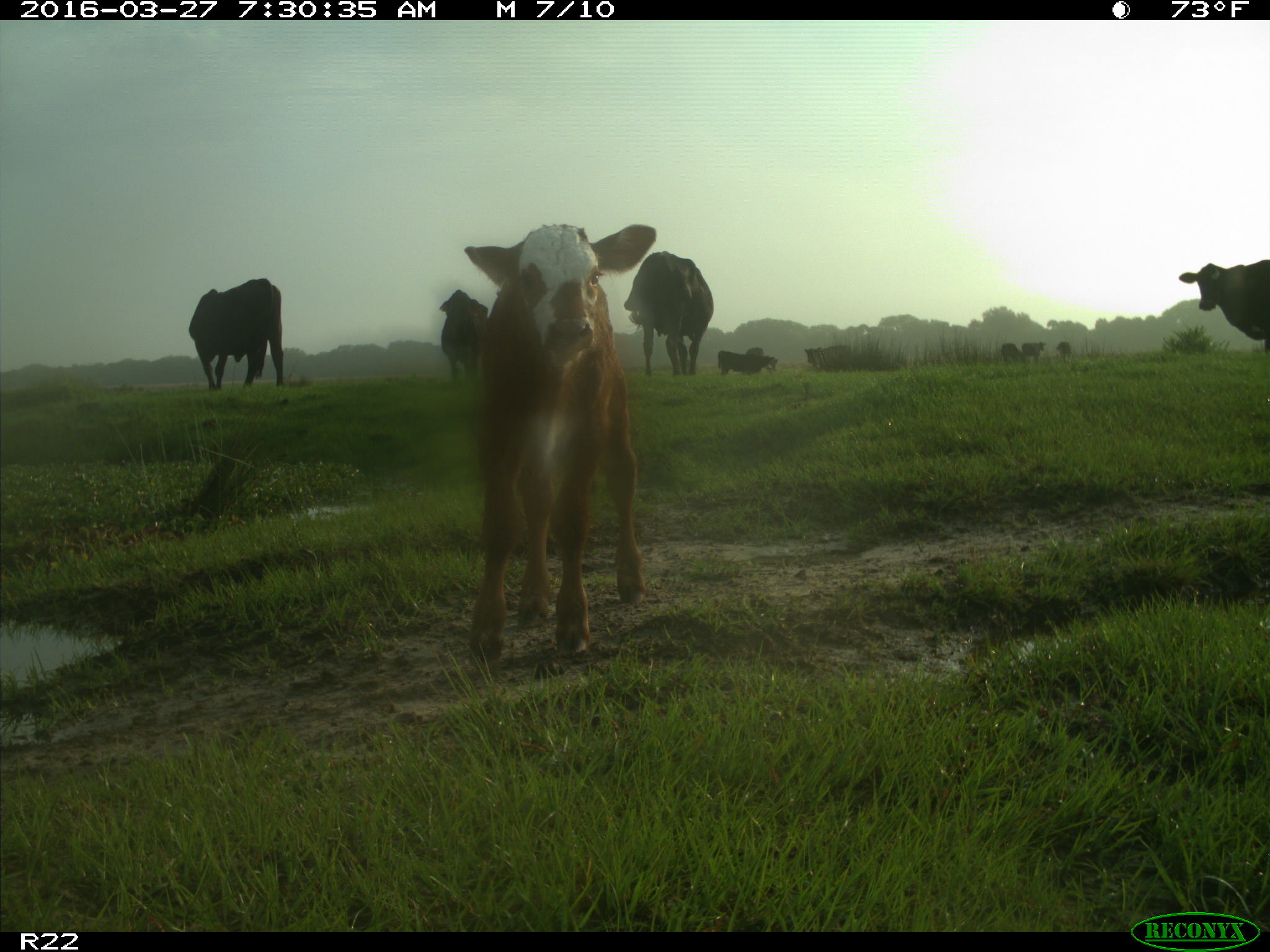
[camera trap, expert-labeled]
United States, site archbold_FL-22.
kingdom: Animalia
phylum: Chordata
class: Mammalia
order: Artiodactyla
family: Bovidae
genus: Bos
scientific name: Bos taurus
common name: domestic cow